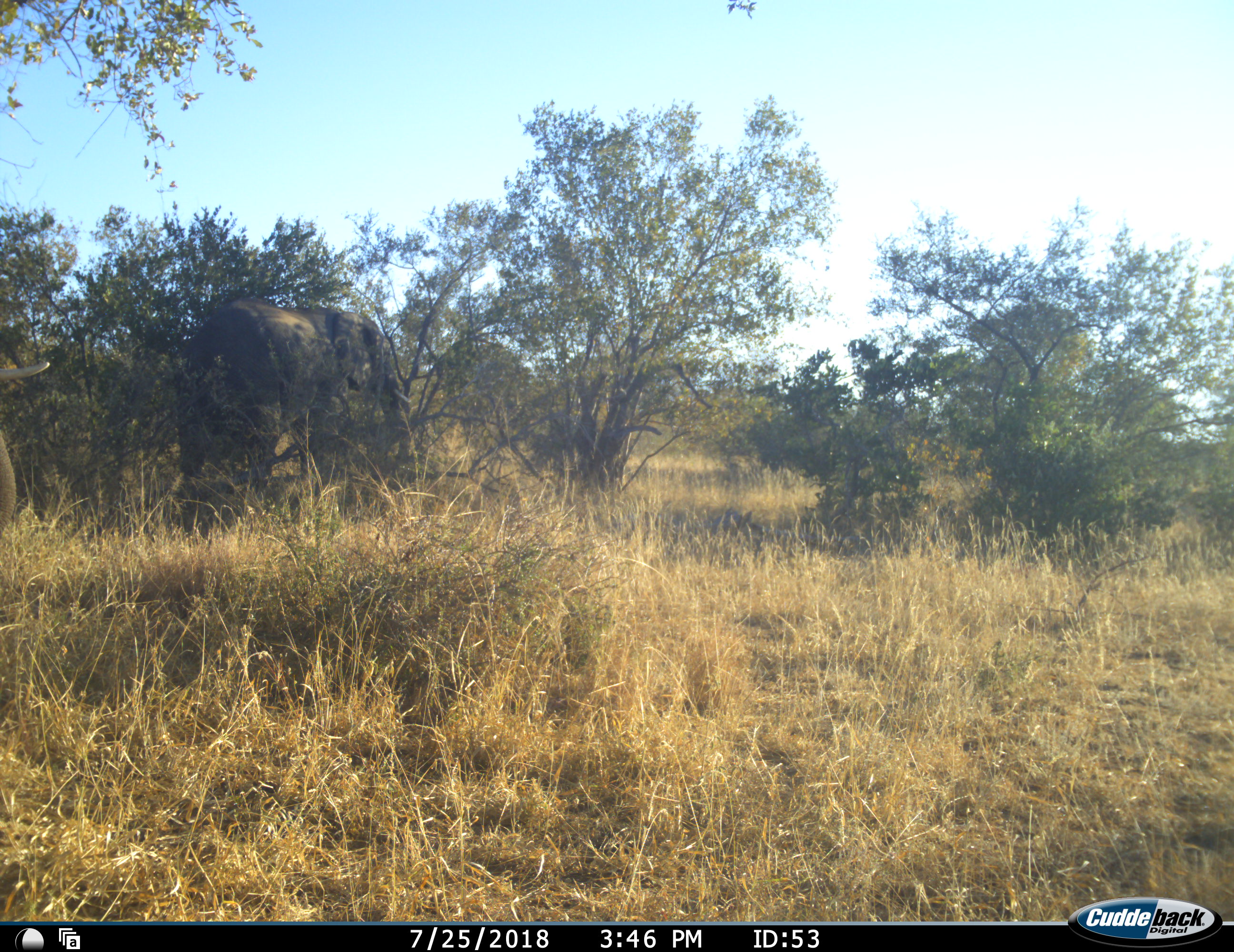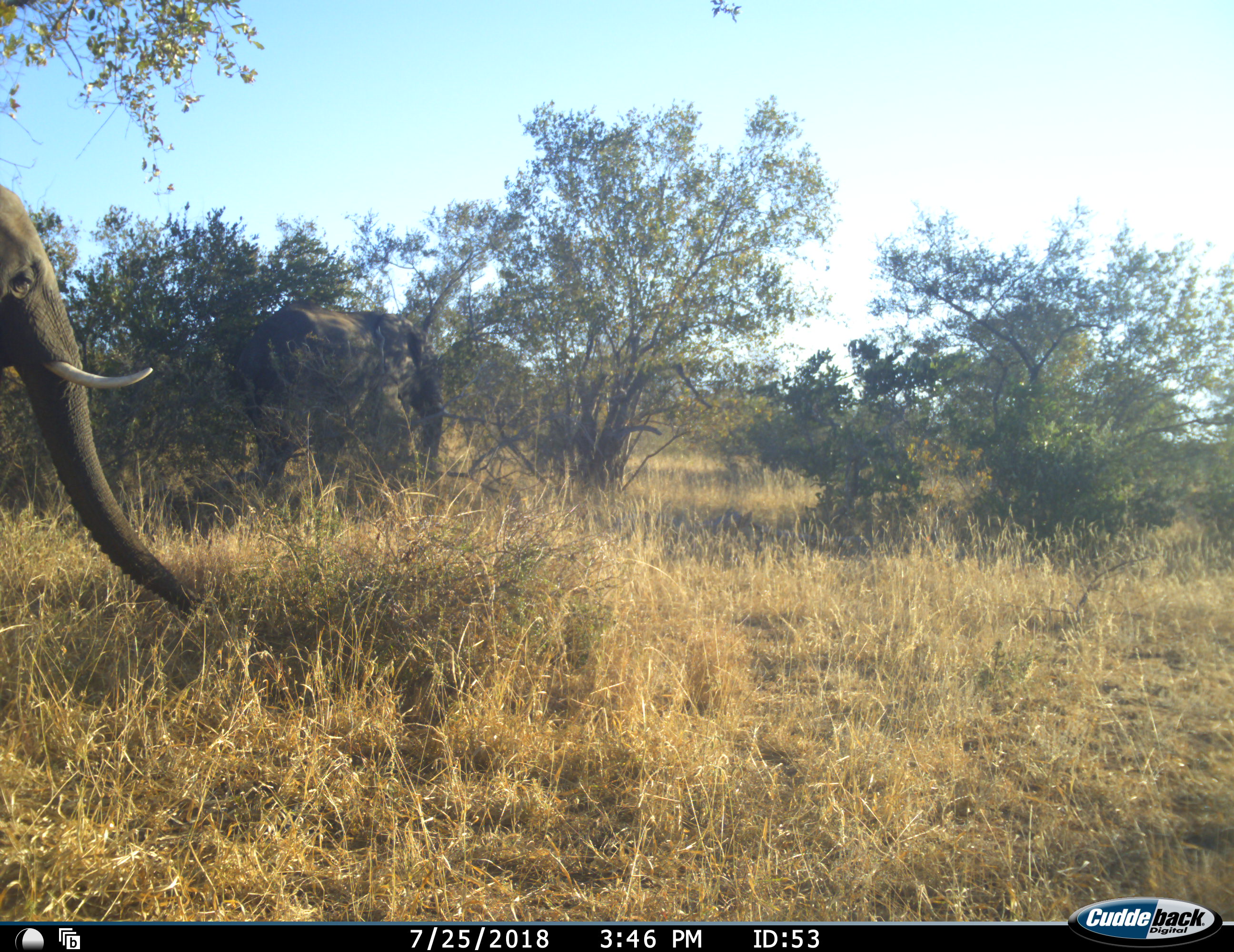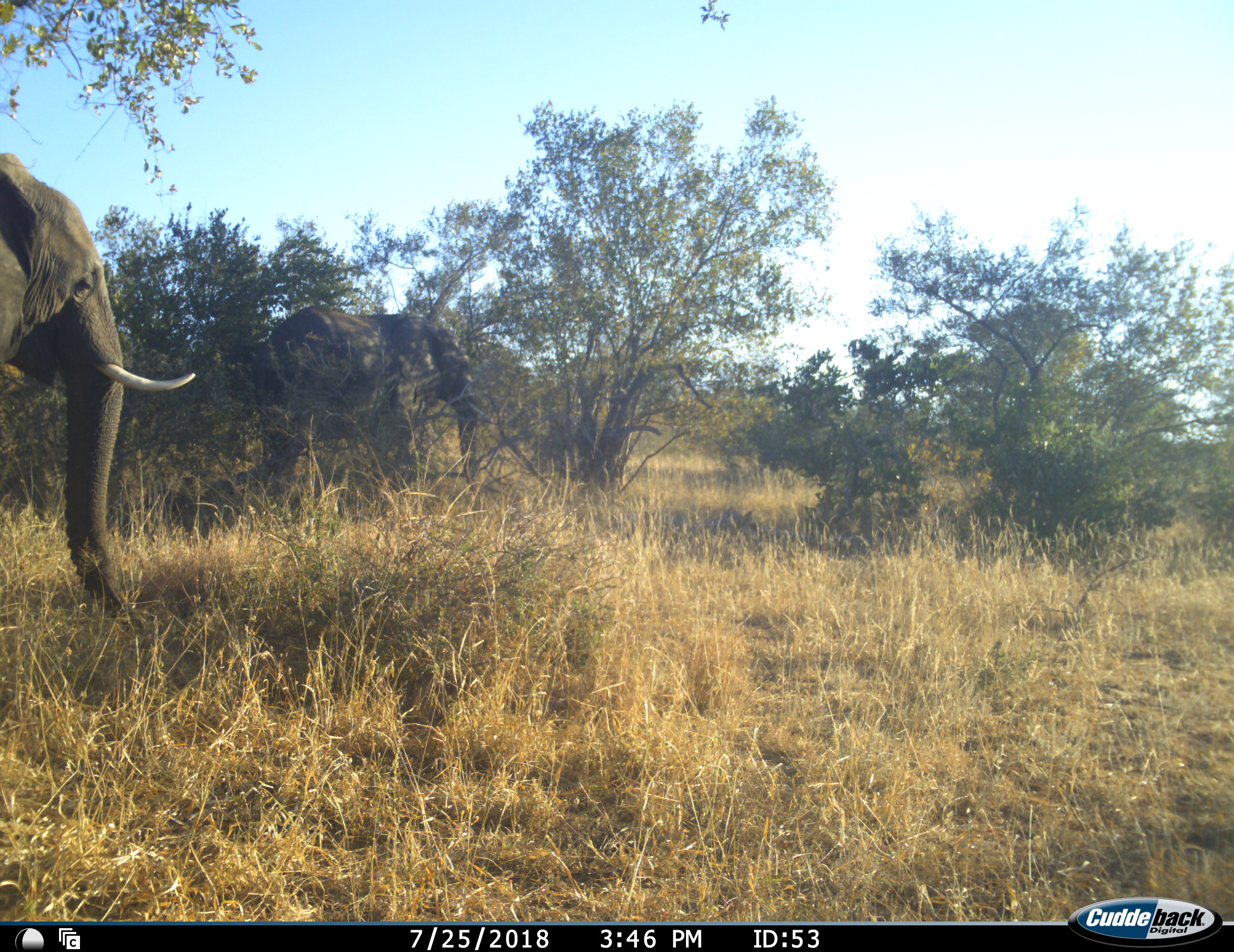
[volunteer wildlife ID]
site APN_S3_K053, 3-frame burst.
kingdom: Animalia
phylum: Chordata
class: Mammalia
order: Proboscidea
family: Elephantidae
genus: Loxodonta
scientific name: Loxodonta africana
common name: african bush elephant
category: elephant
Elephant (african bush elephant) (Loxodonta africana), count 2. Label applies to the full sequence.